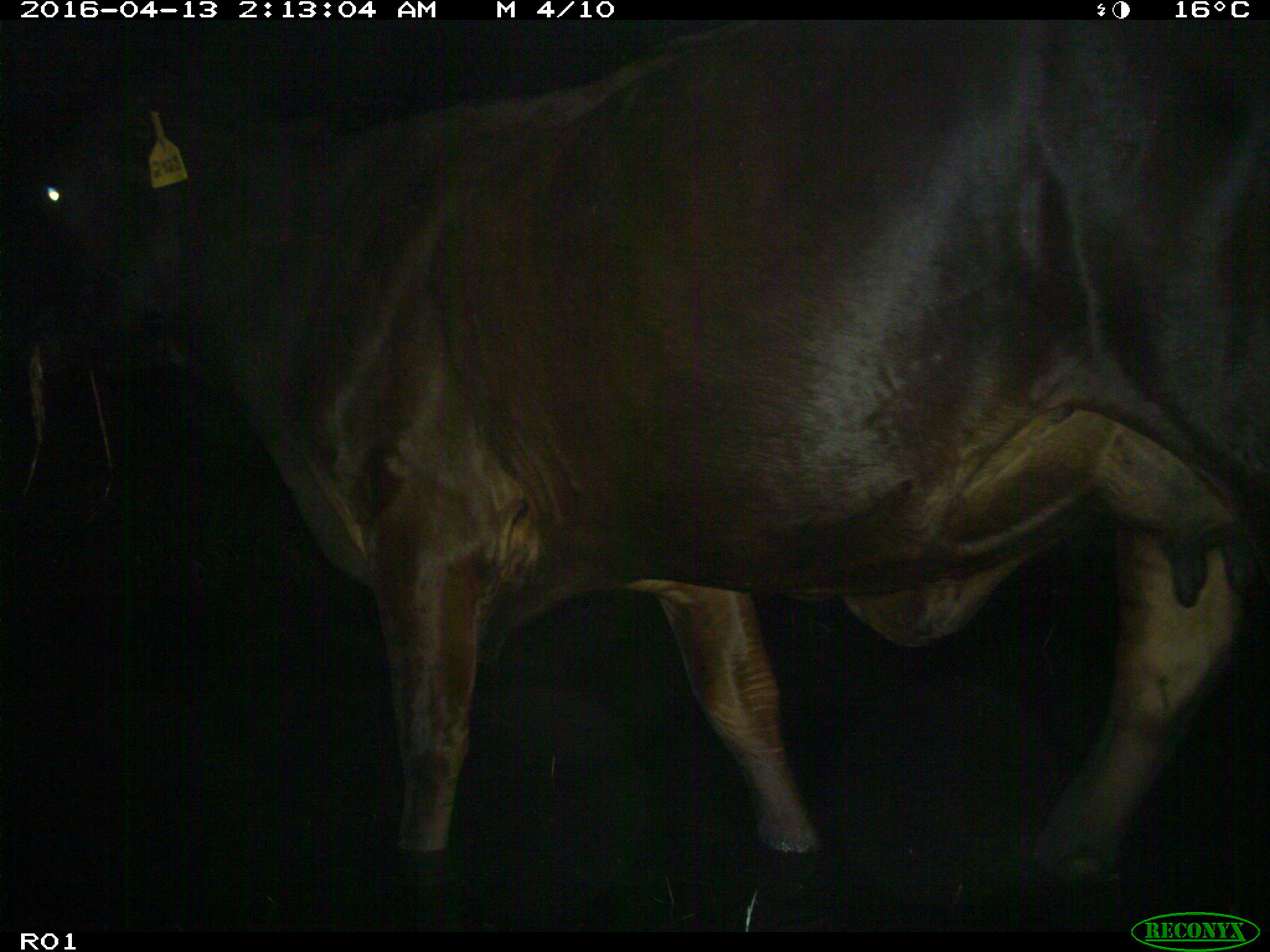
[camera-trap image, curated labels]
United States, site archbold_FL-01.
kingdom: Animalia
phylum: Chordata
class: Mammalia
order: Artiodactyla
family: Bovidae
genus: Bos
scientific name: Bos taurus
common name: domestic cow